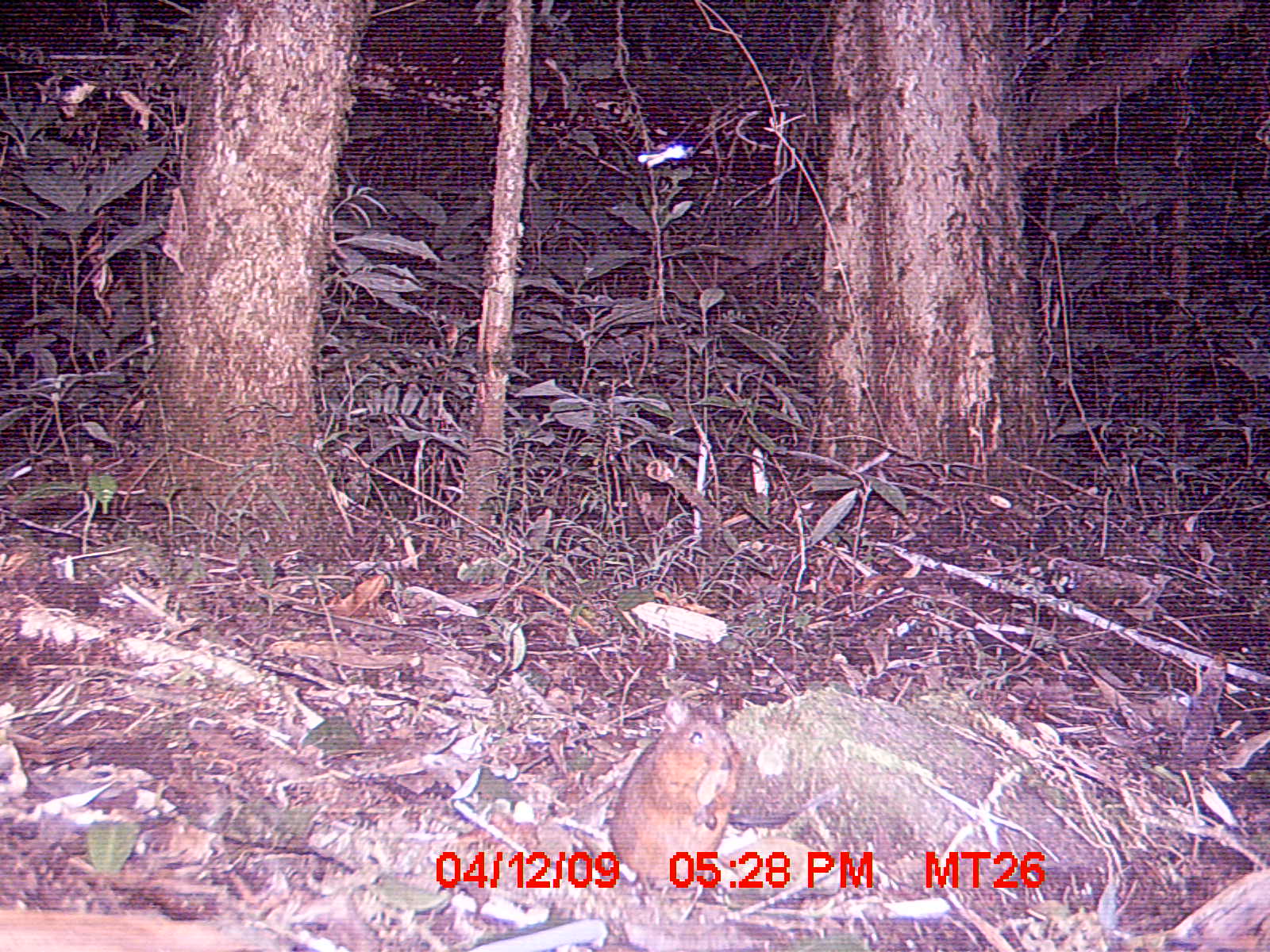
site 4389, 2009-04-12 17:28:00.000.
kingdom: Animalia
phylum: Chordata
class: Mammalia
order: Rodentia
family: Nesomyidae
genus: Nesomys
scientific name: Nesomys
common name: nesomys rodents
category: nesomys sp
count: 1